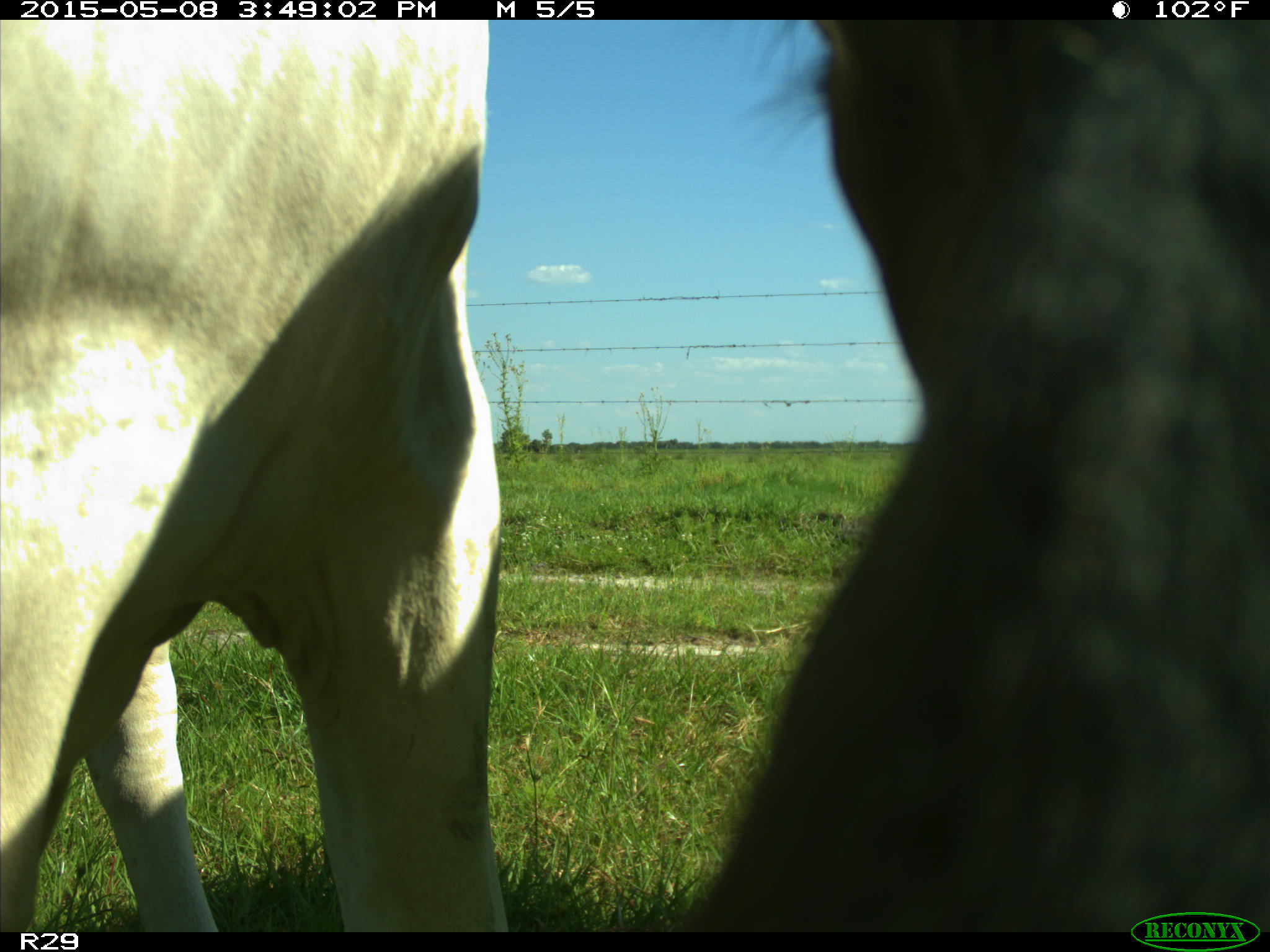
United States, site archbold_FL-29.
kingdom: Animalia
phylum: Chordata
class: Mammalia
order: Artiodactyla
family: Bovidae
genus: Bos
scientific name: Bos taurus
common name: domestic cow